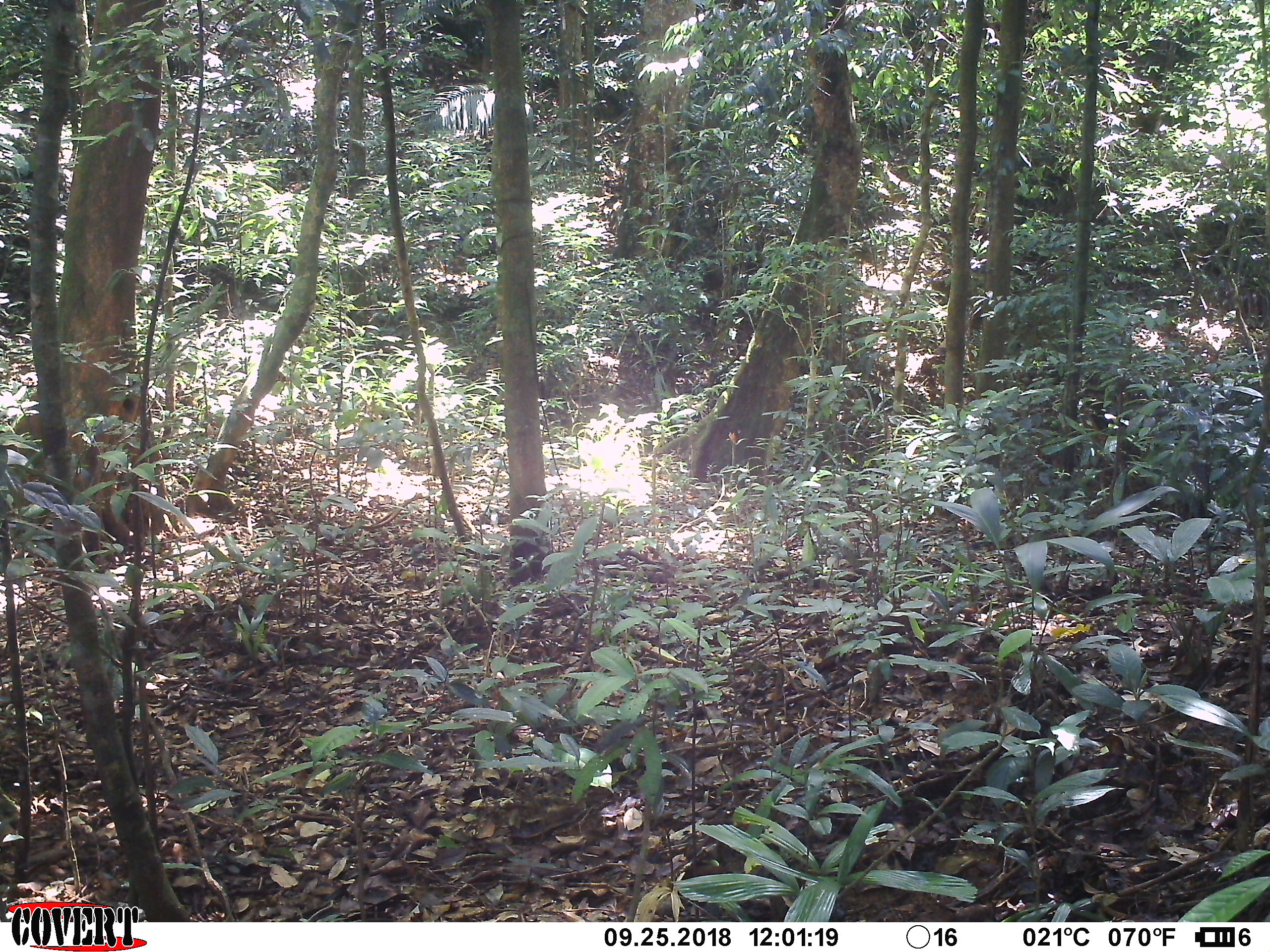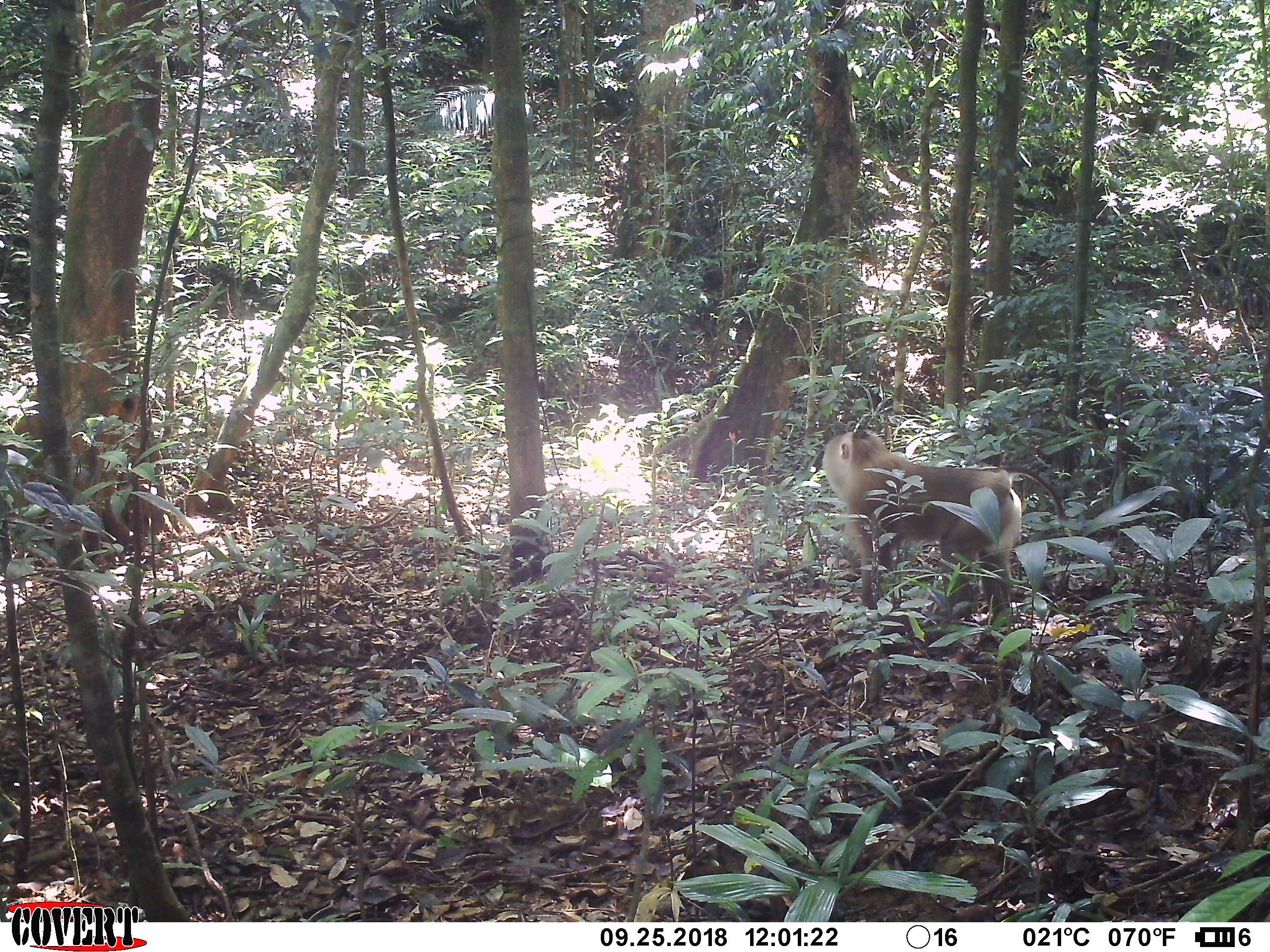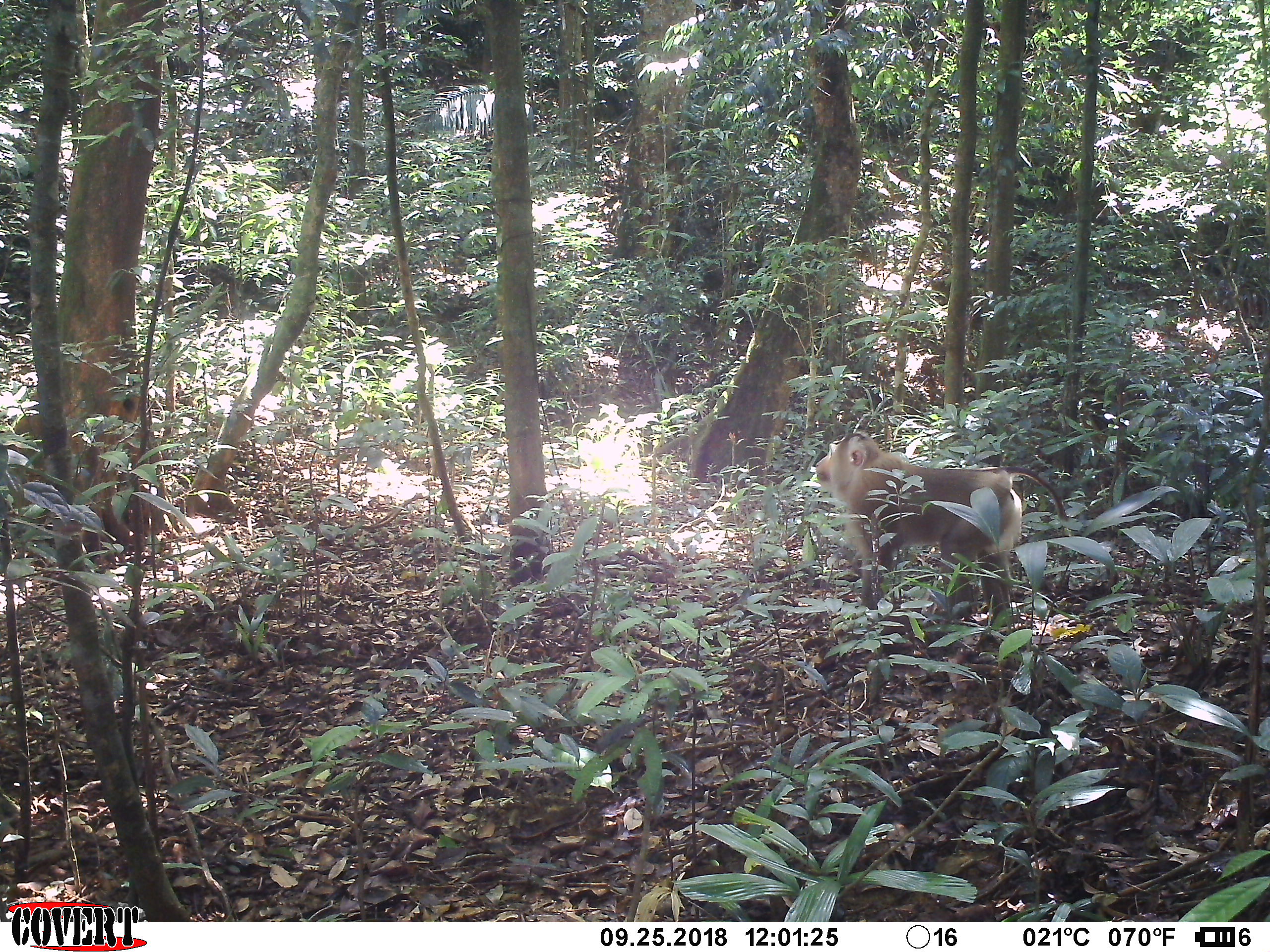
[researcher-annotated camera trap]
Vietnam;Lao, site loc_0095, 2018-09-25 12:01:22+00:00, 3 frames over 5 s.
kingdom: Animalia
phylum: Chordata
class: Mammalia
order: Primates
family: Cercopithecidae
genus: Macaca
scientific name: Macaca nemestrina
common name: pig-tailed macaque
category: pig tailed macaque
Pig tailed macaque (pig-tailed macaque) (Macaca nemestrina). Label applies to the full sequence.